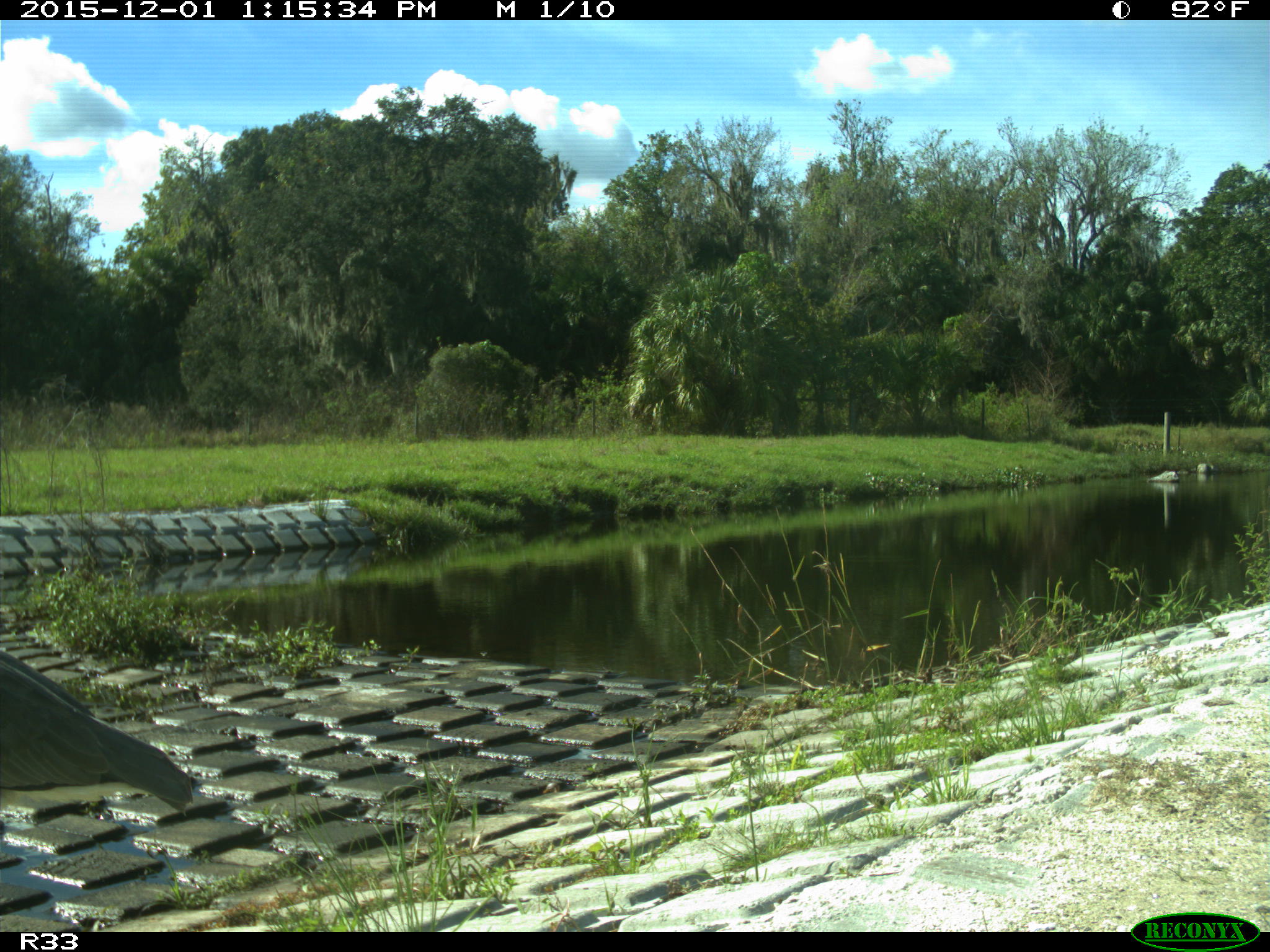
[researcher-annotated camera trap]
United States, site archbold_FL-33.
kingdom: Animalia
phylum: Chordata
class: Aves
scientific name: Aves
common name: birds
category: unidentified bird